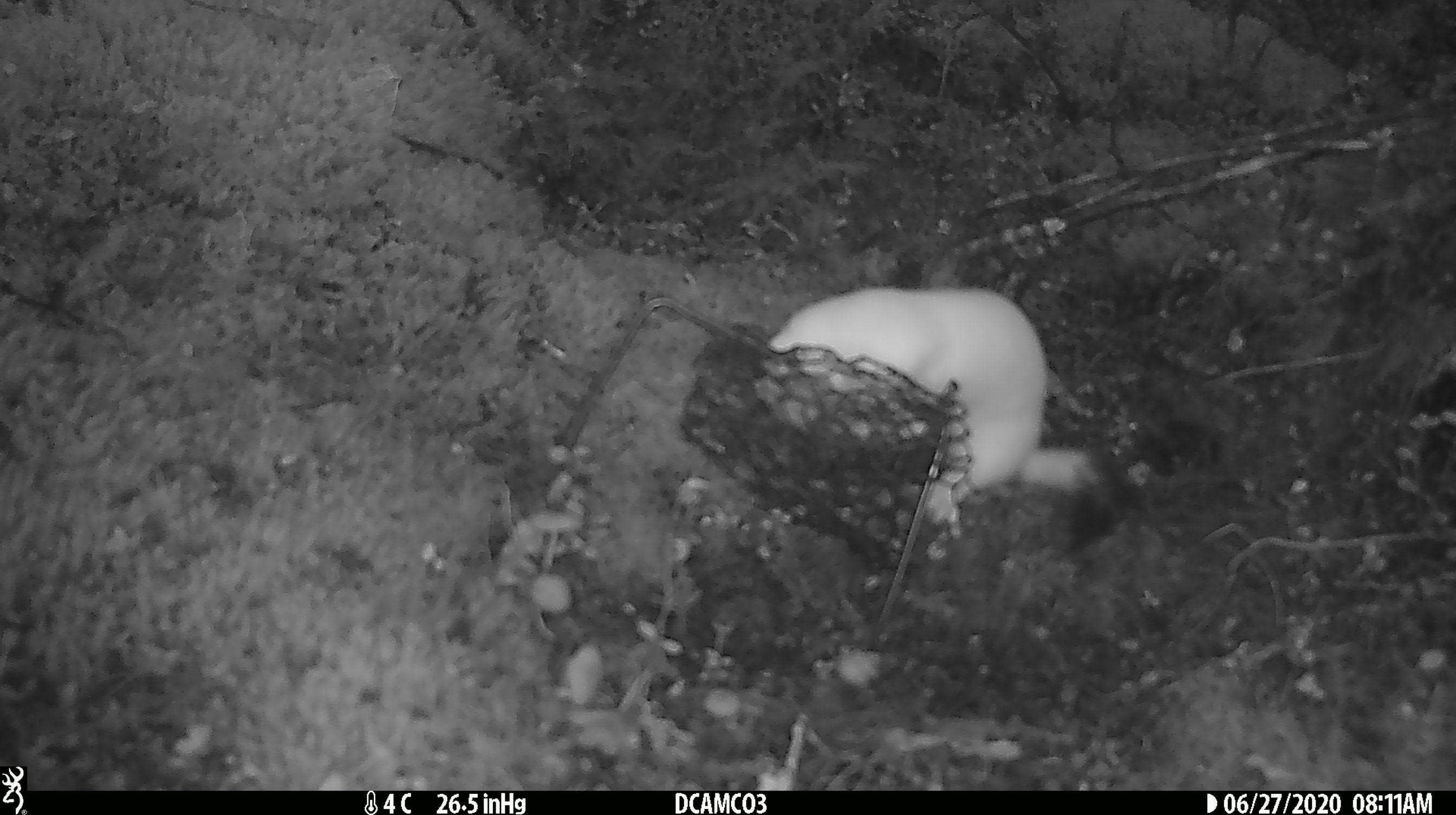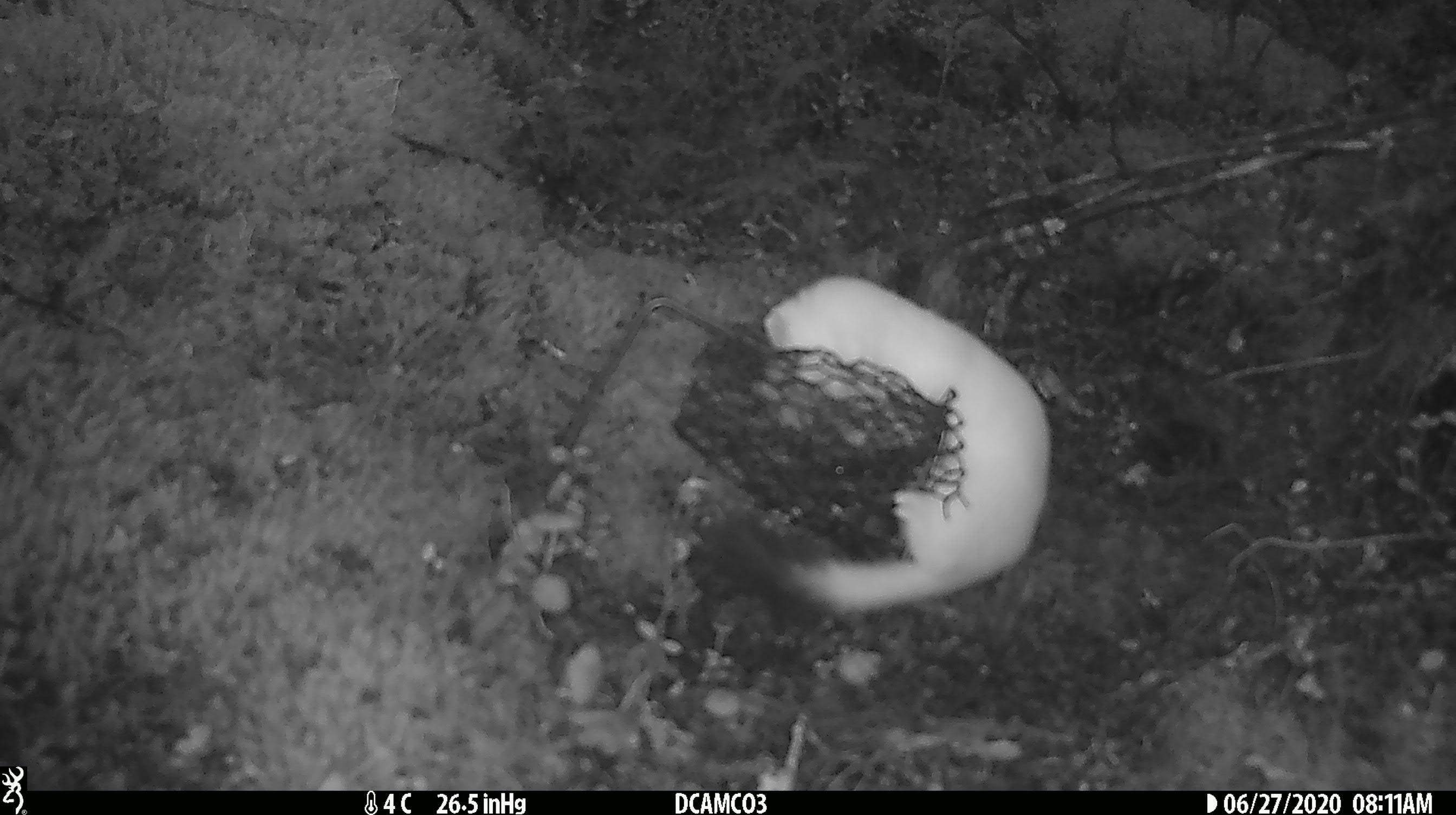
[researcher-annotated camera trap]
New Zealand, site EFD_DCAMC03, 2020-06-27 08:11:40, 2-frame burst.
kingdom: Animalia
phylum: Chordata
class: Mammalia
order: Carnivora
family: Mustelidae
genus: Mustela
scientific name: Mustela erminea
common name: stoat